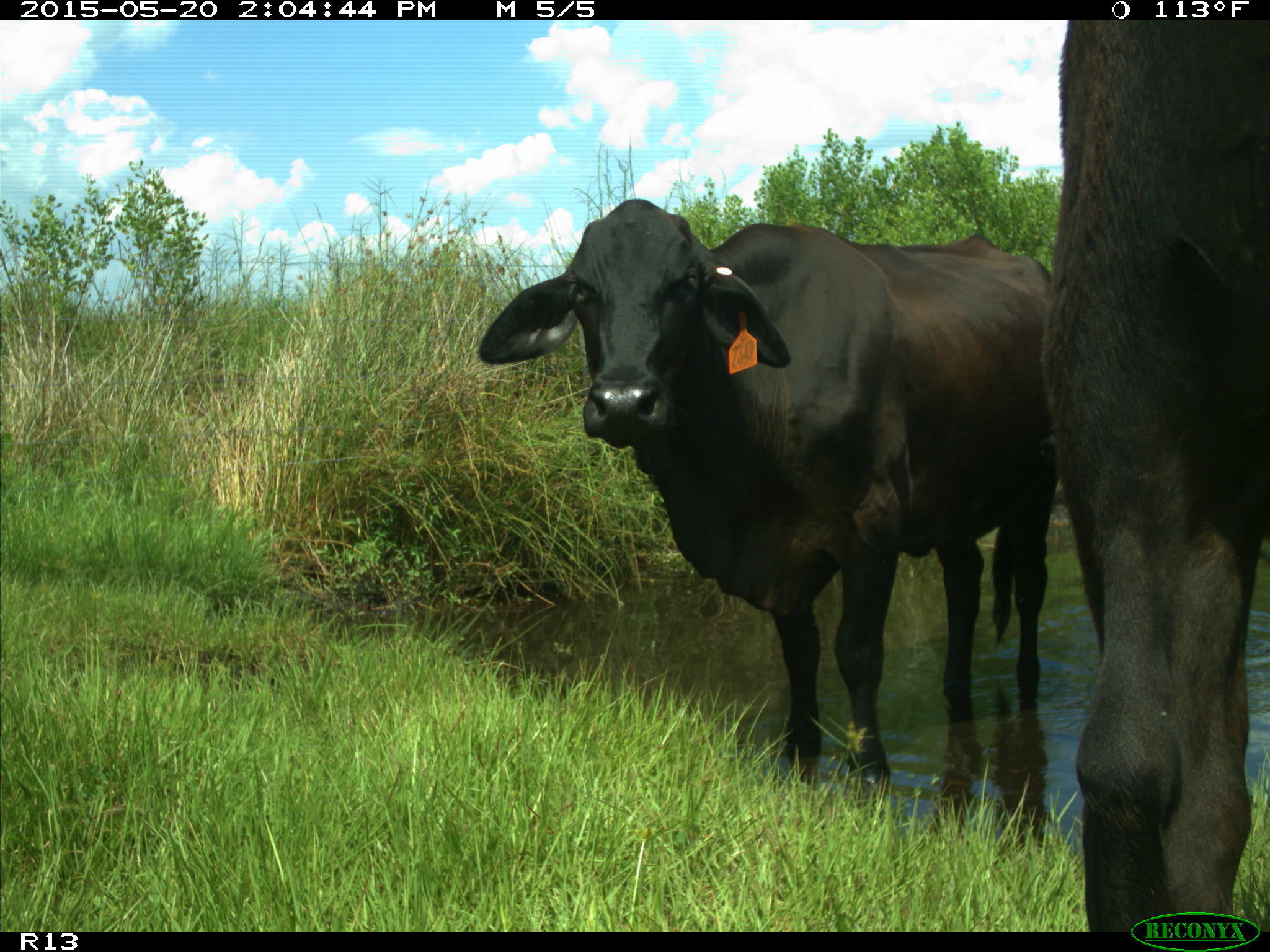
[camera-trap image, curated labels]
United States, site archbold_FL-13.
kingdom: Animalia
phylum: Chordata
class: Mammalia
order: Artiodactyla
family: Bovidae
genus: Bos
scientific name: Bos taurus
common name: domestic cow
Bos taurus (domestic cow).